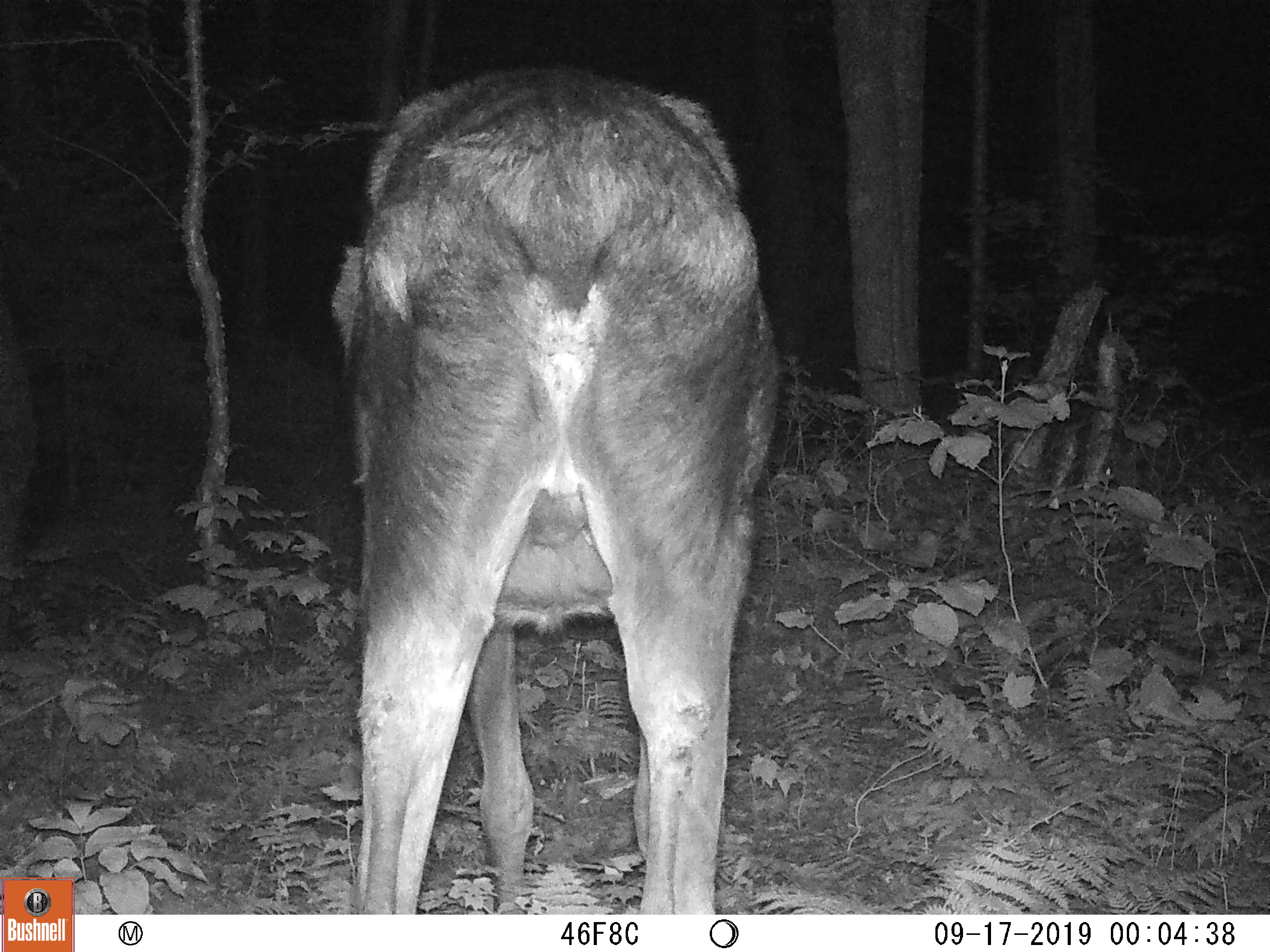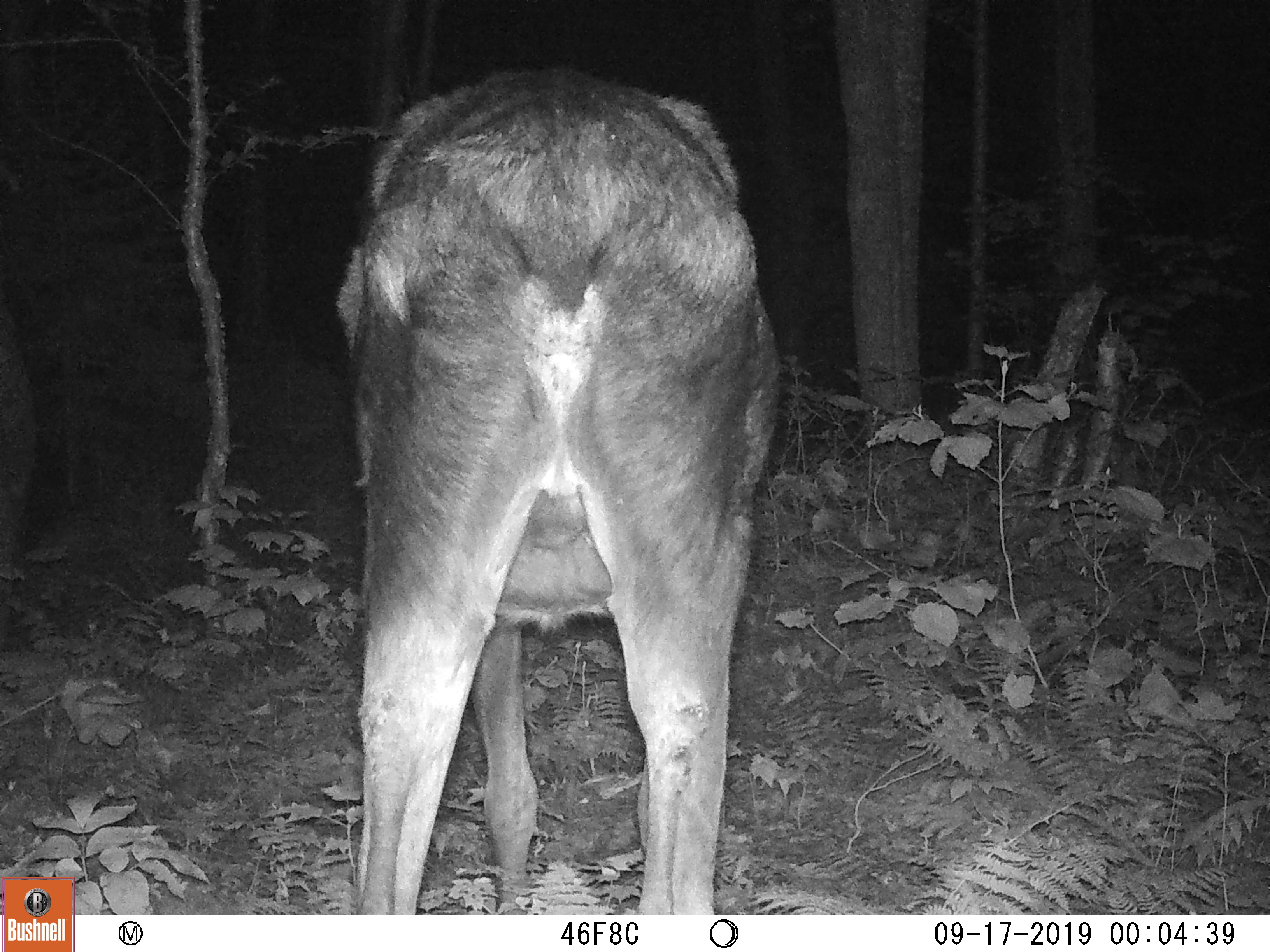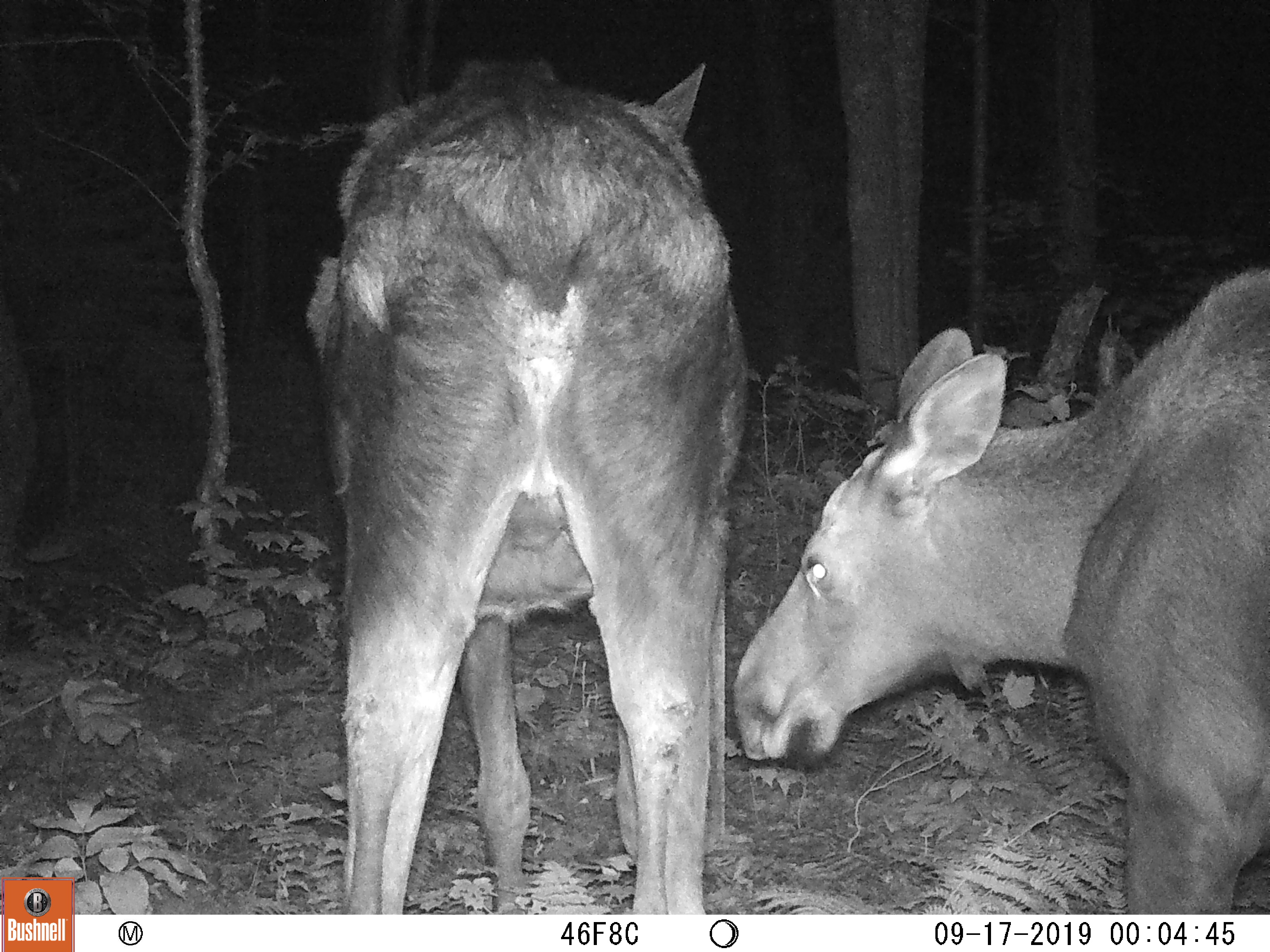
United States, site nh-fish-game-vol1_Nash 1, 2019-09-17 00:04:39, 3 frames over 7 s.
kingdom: Animalia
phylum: Chordata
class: Mammalia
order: Artiodactyla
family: Cervidae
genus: Alces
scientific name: Alces alces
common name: moose